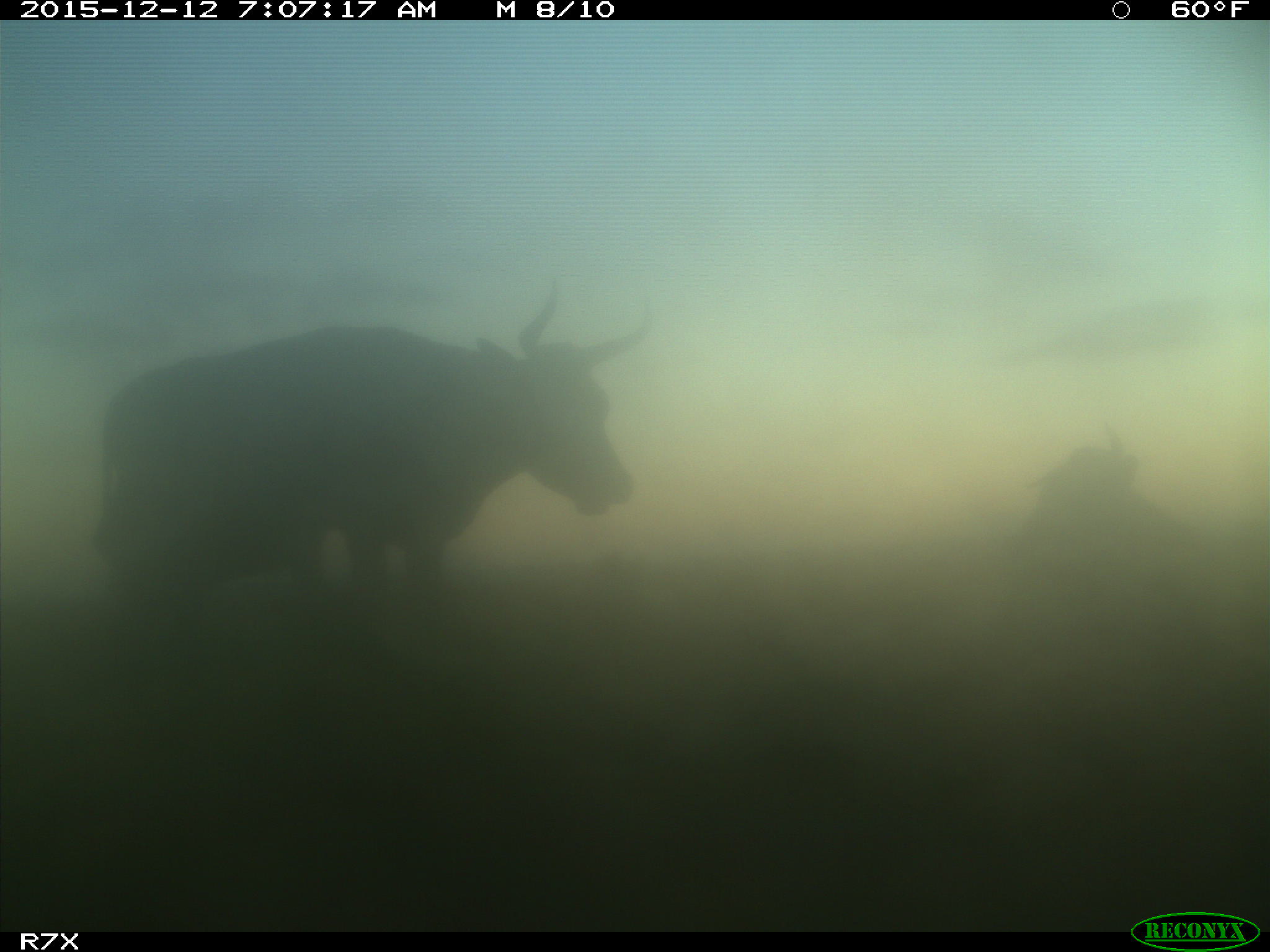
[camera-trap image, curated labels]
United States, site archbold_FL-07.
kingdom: Animalia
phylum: Chordata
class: Mammalia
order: Artiodactyla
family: Bovidae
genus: Bos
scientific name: Bos taurus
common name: domestic cow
Bos taurus (domestic cow).